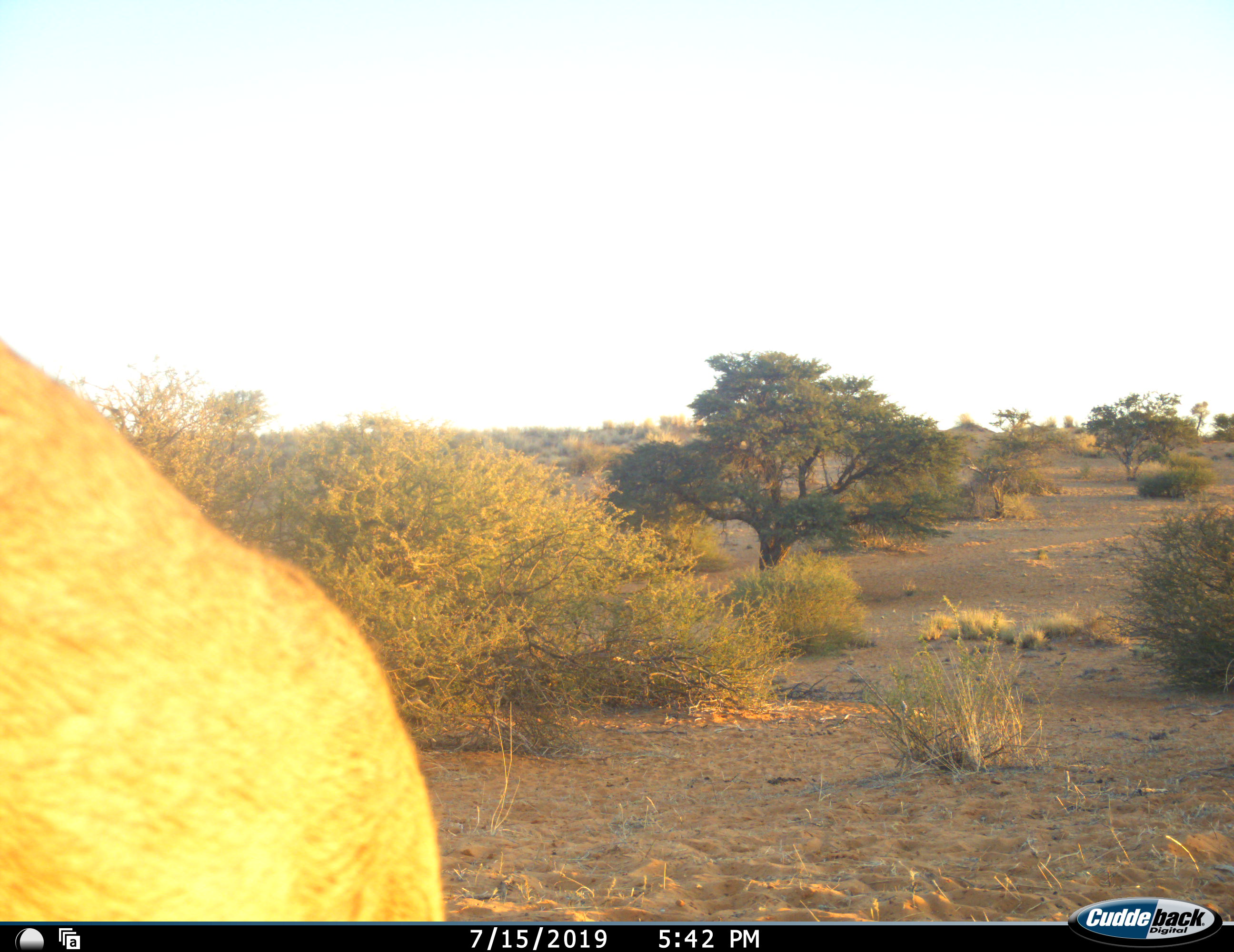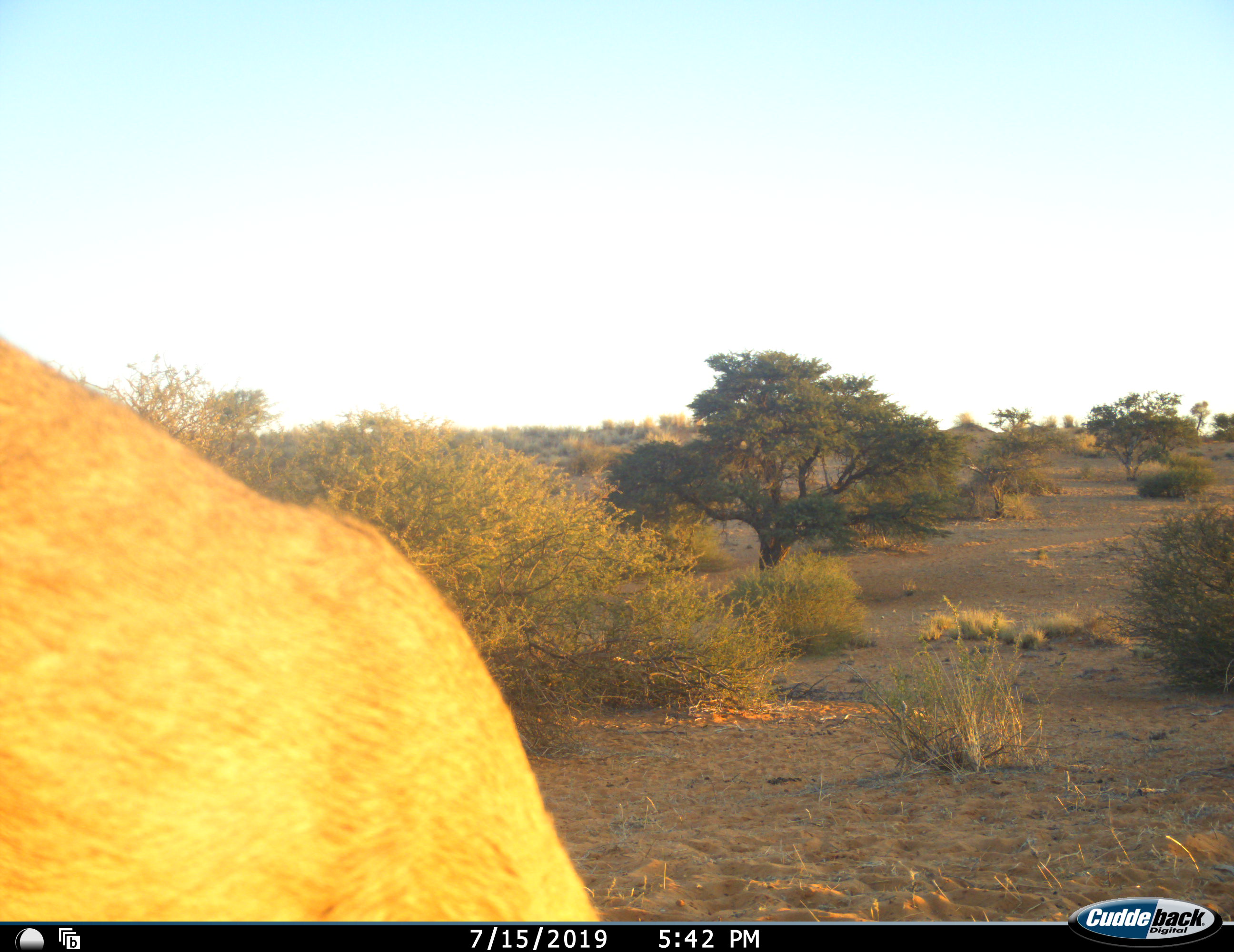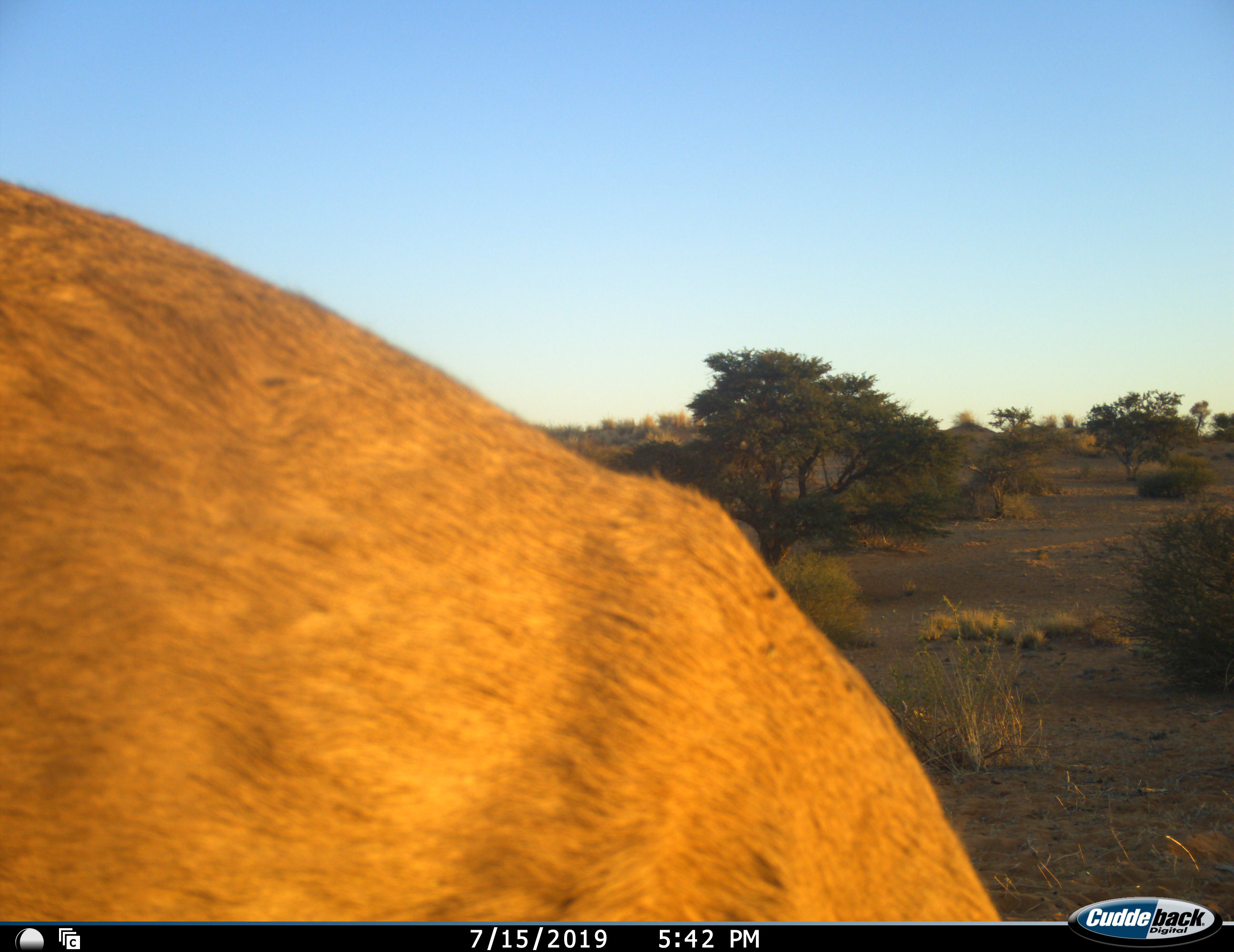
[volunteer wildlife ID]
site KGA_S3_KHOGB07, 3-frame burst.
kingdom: Animalia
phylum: Chordata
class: Mammalia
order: Artiodactyla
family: Bovidae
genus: Antidorcas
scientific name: Antidorcas marsupialis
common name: springbok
Springbok (Antidorcas marsupialis), count 1. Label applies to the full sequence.